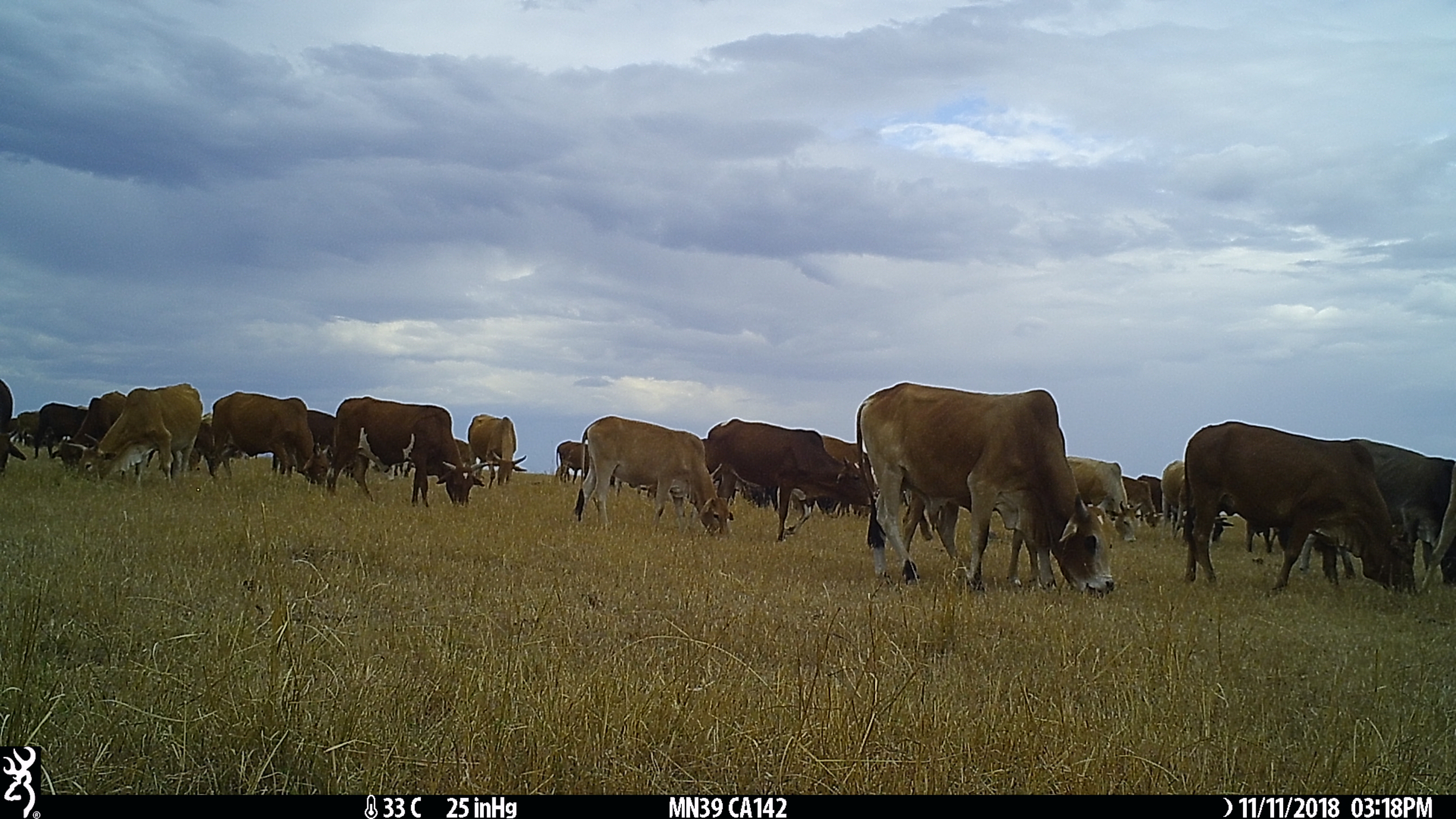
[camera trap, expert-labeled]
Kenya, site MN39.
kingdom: Animalia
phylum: Chordata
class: Mammalia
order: Artiodactyla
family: Bovidae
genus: Bos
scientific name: Bos taurus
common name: cattle